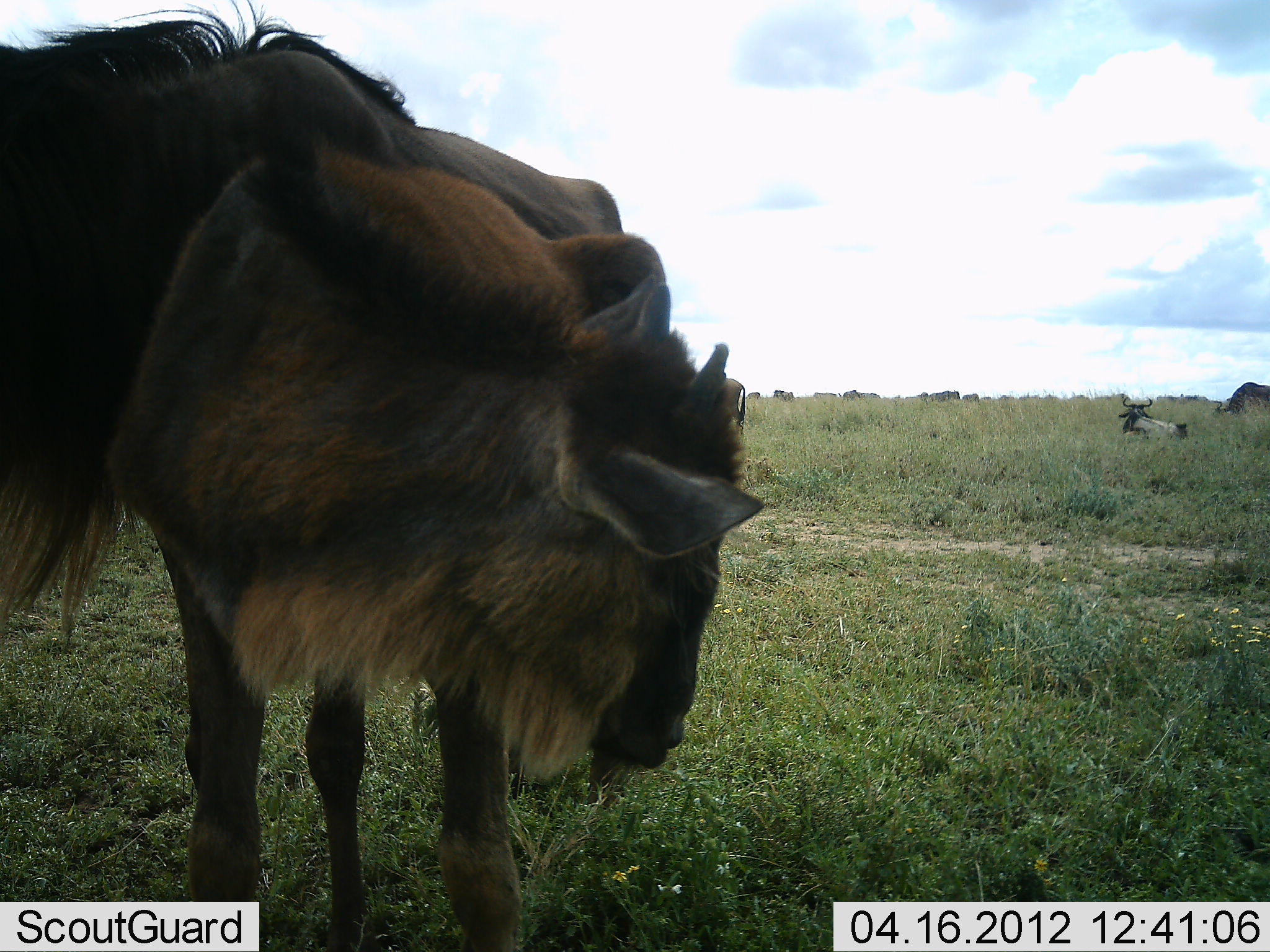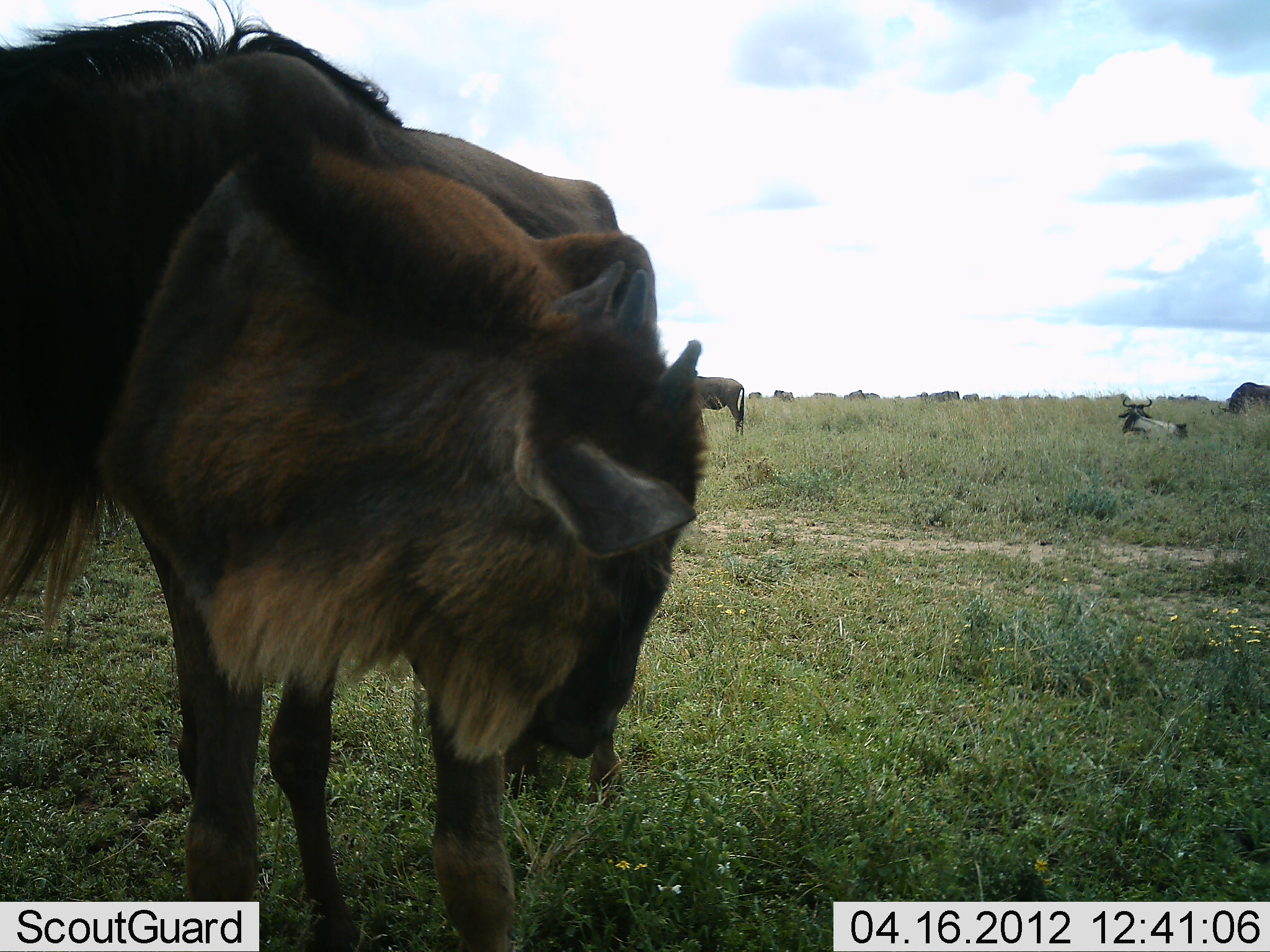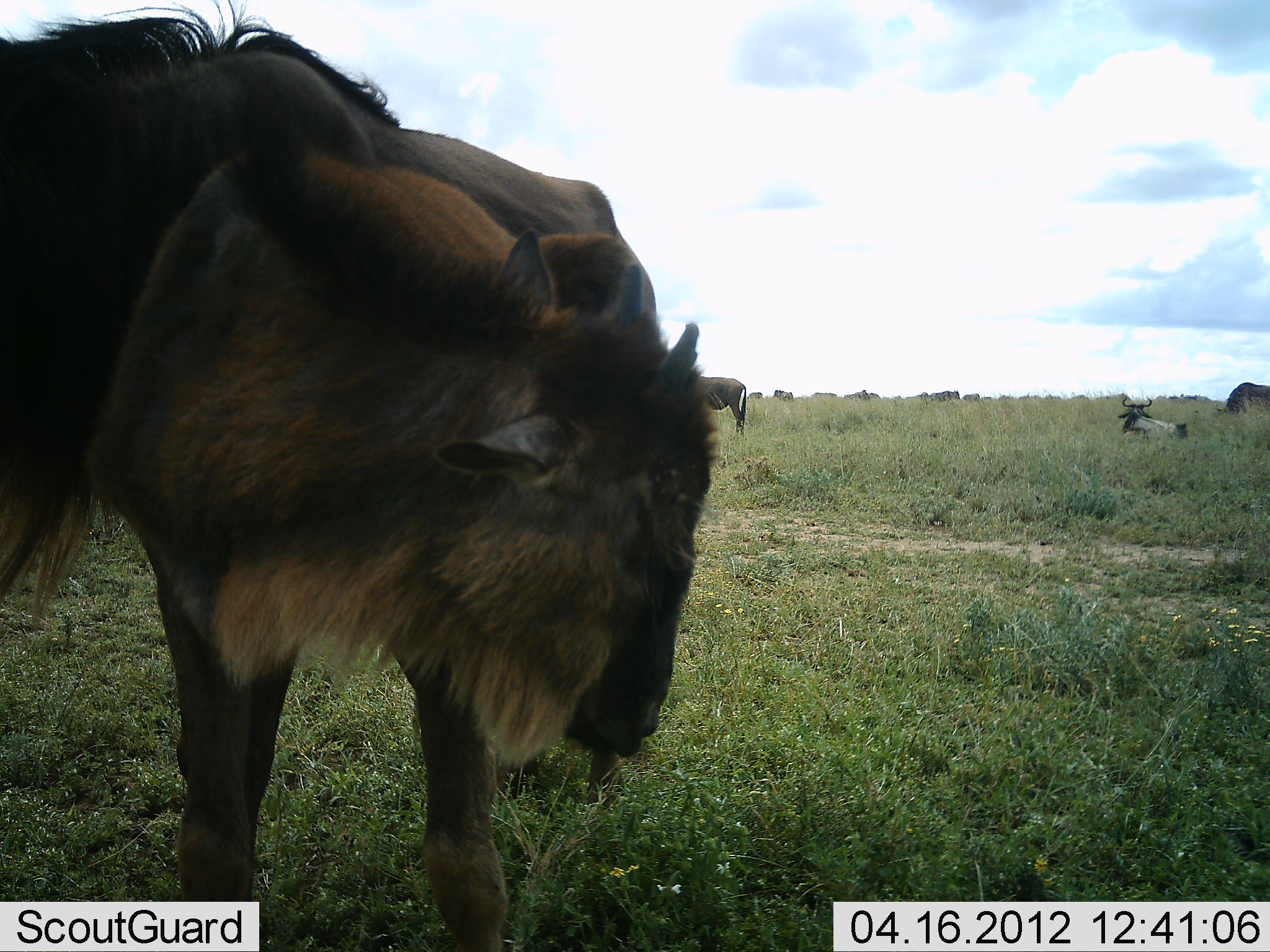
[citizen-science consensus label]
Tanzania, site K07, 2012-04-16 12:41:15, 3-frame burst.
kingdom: Animalia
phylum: Chordata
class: Mammalia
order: Artiodactyla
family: Bovidae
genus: Connochaetes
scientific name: Connochaetes taurinus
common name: blue wildebeest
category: wildebeest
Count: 5.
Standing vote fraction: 84%.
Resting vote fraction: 68%.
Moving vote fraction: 6%.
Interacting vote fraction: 6%.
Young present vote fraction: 35%.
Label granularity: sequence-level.